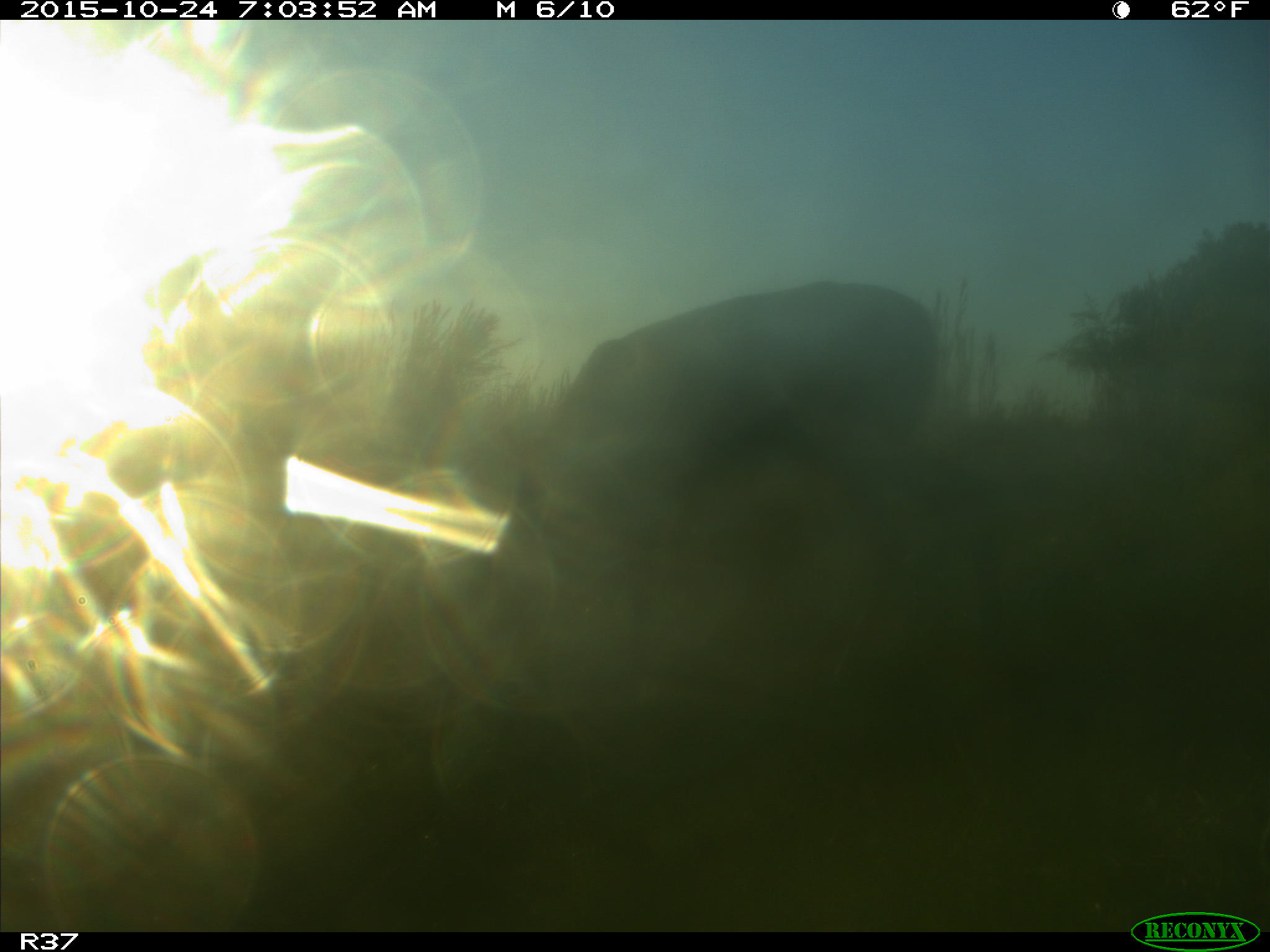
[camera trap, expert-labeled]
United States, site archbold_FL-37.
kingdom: Animalia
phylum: Chordata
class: Mammalia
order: Artiodactyla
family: Cervidae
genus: Odocoileus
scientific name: Odocoileus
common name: deer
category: unidentified deer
Unidentified deer (deer) (Odocoileus).